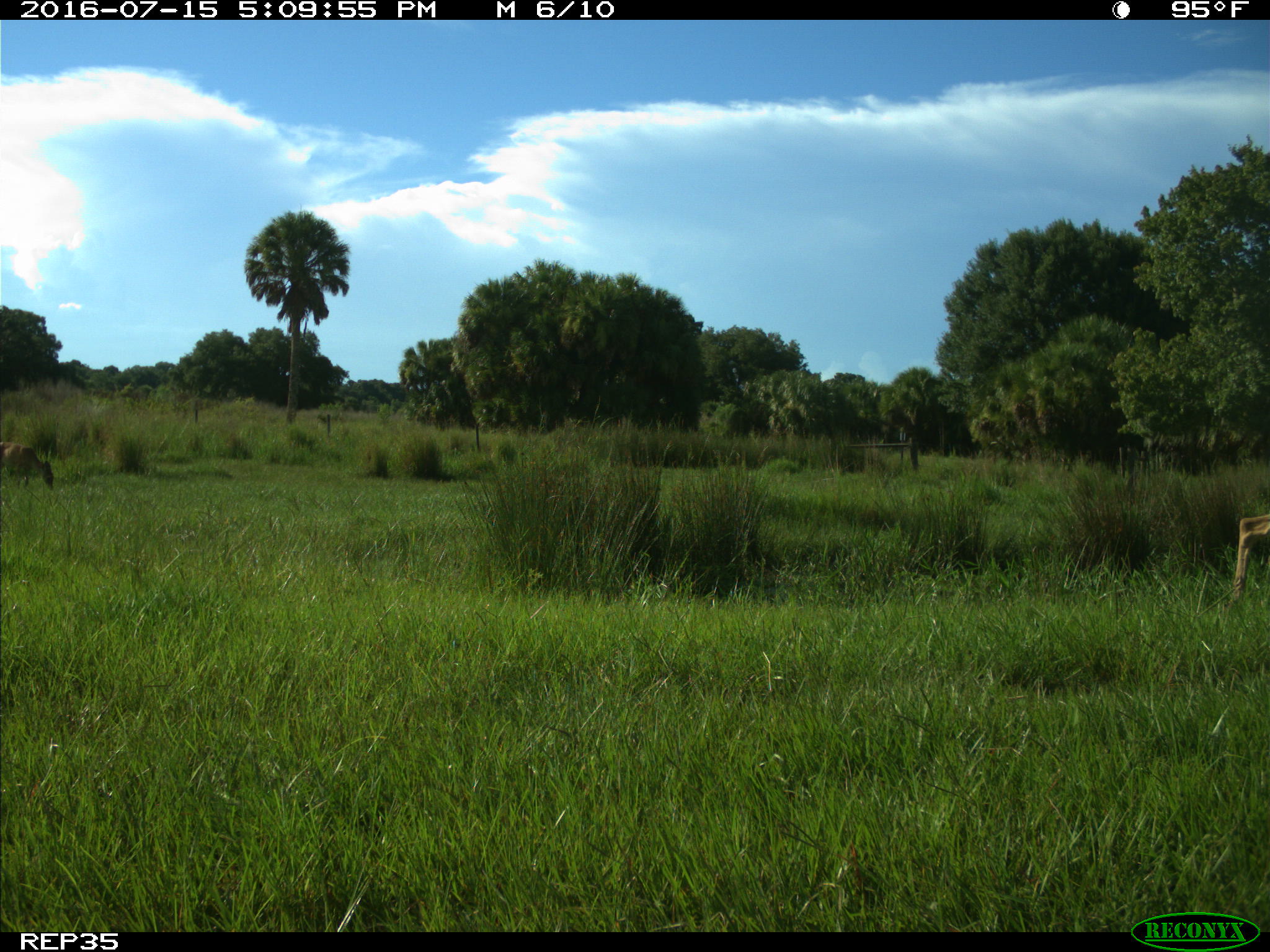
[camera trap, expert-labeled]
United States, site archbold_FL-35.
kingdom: Animalia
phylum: Chordata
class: Mammalia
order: Artiodactyla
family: Cervidae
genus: Odocoileus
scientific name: Odocoileus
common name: deer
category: unidentified deer